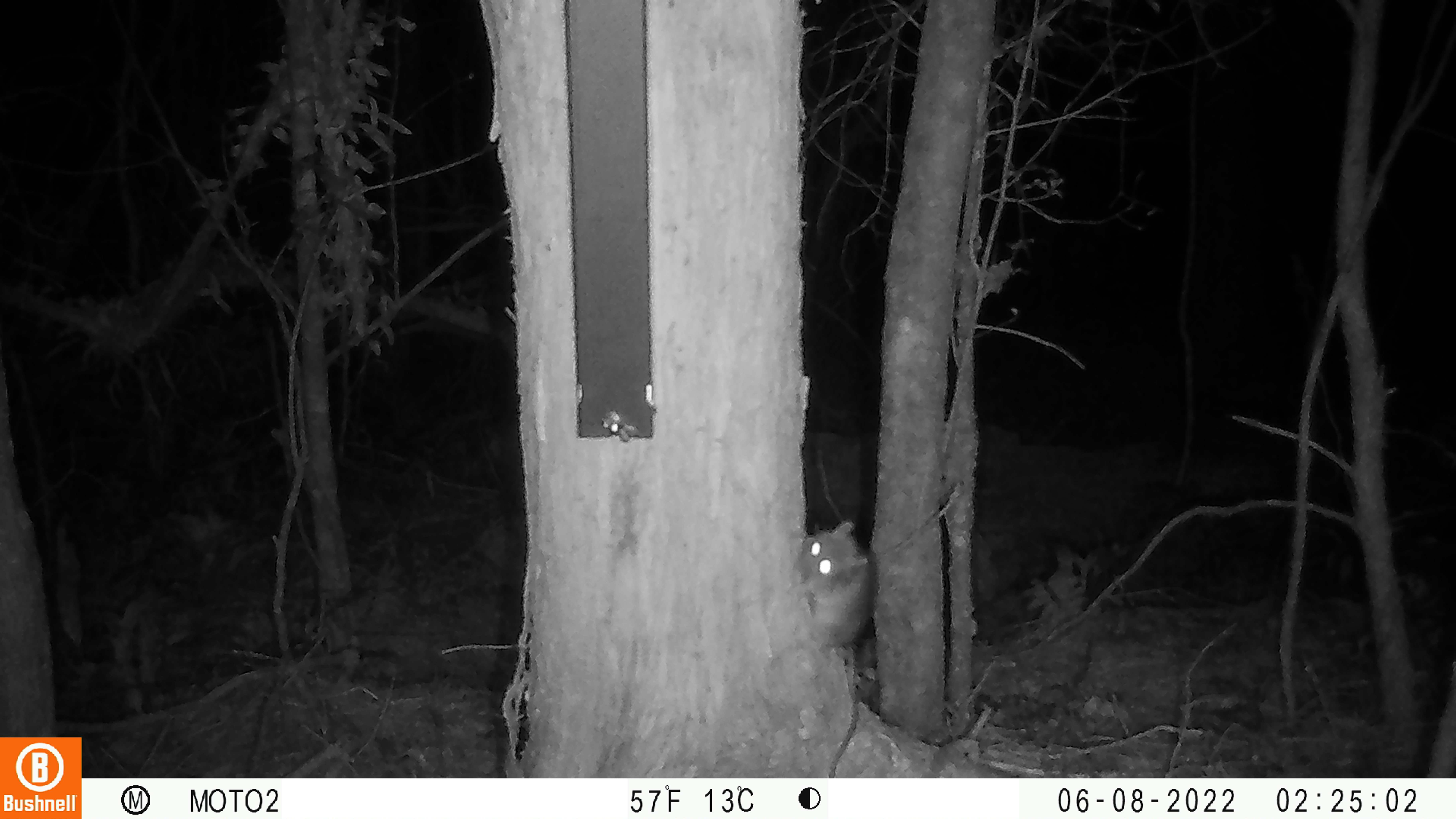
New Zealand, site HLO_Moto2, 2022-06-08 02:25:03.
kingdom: Animalia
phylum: Chordata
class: Mammalia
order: Rodentia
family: Muridae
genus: Rattus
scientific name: Rattus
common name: rat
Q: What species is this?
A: Rat (Rattus).